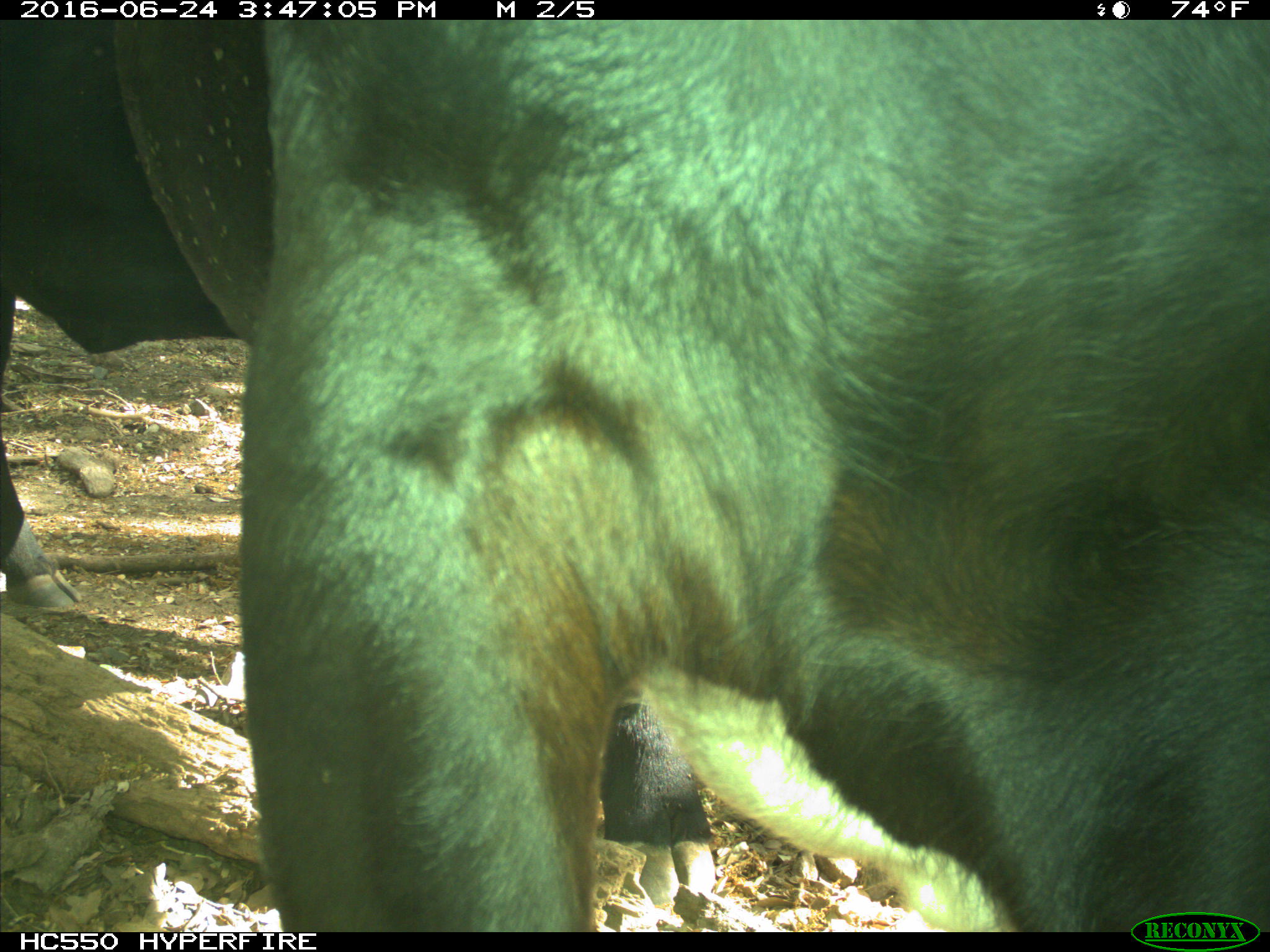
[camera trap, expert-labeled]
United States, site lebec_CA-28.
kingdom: Animalia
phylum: Chordata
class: Mammalia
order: Artiodactyla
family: Bovidae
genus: Bos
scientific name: Bos taurus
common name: domestic cow